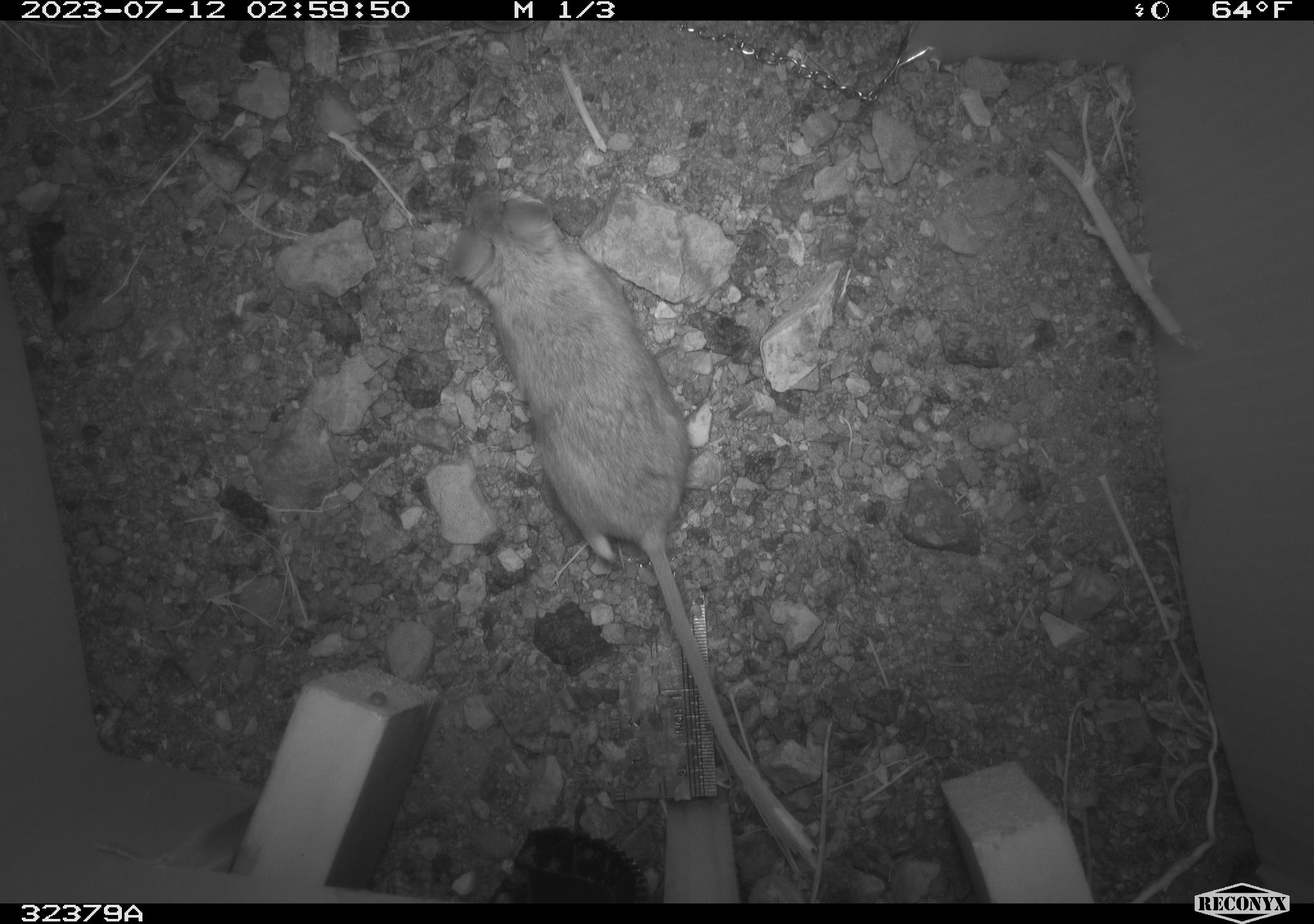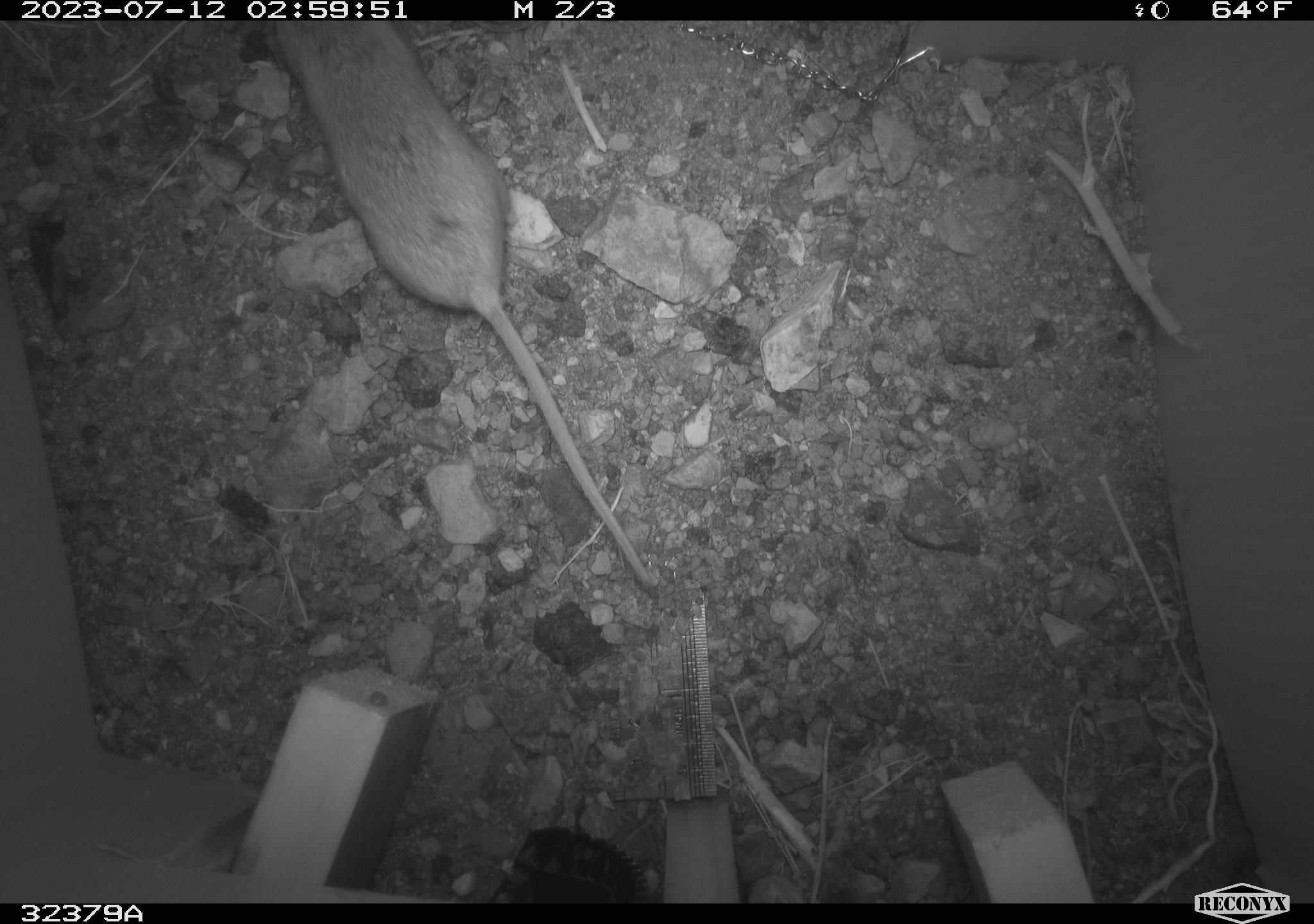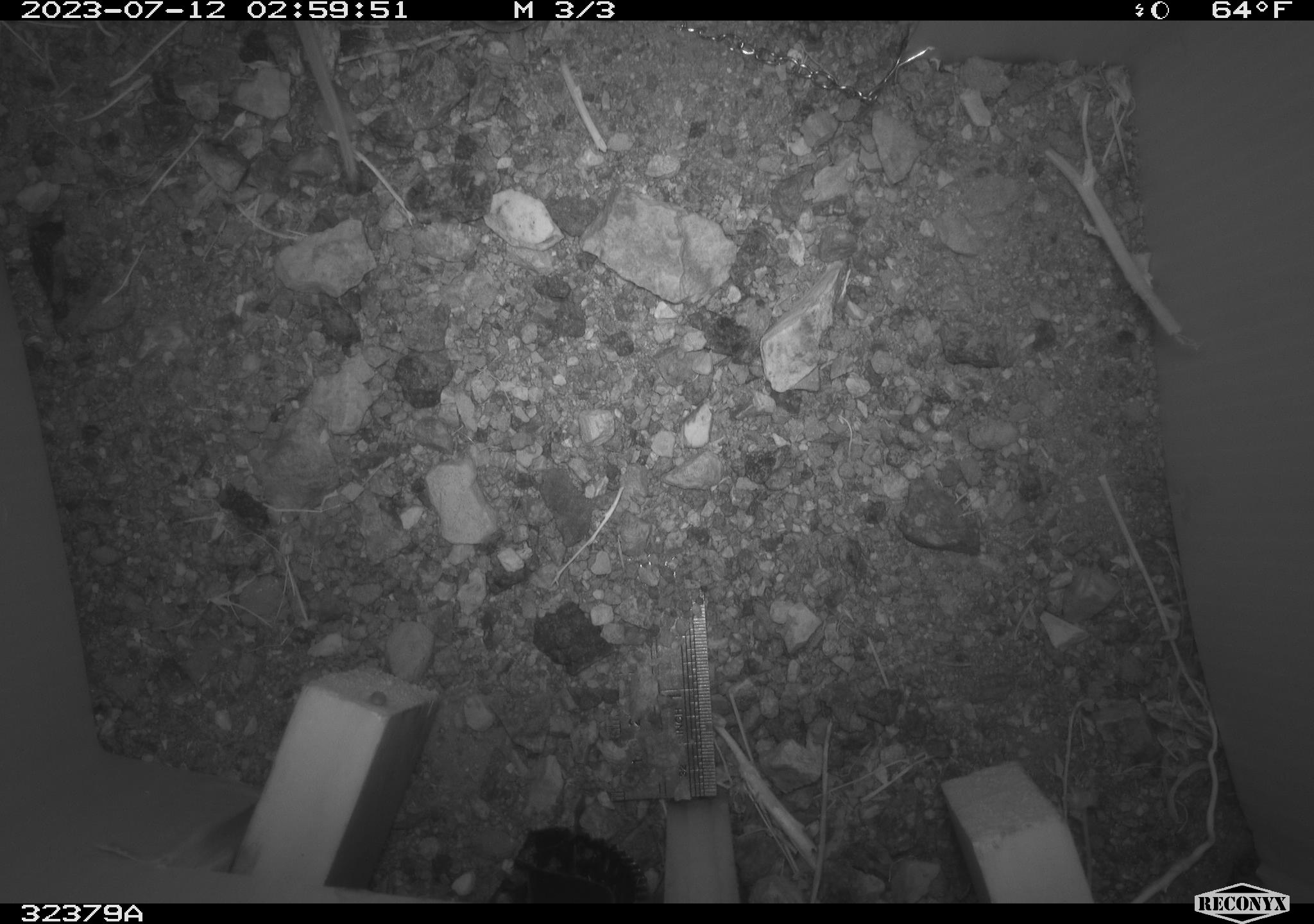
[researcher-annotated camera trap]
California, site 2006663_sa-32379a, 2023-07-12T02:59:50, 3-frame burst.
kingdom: Animalia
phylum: Chordata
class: Mammalia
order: Rodentia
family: Heteromyidae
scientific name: Heteromyidae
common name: kangaroo rats and pocket mice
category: heteromyidae family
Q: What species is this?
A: Heteromyidae family (kangaroo rats and pocket mice) (Heteromyidae).